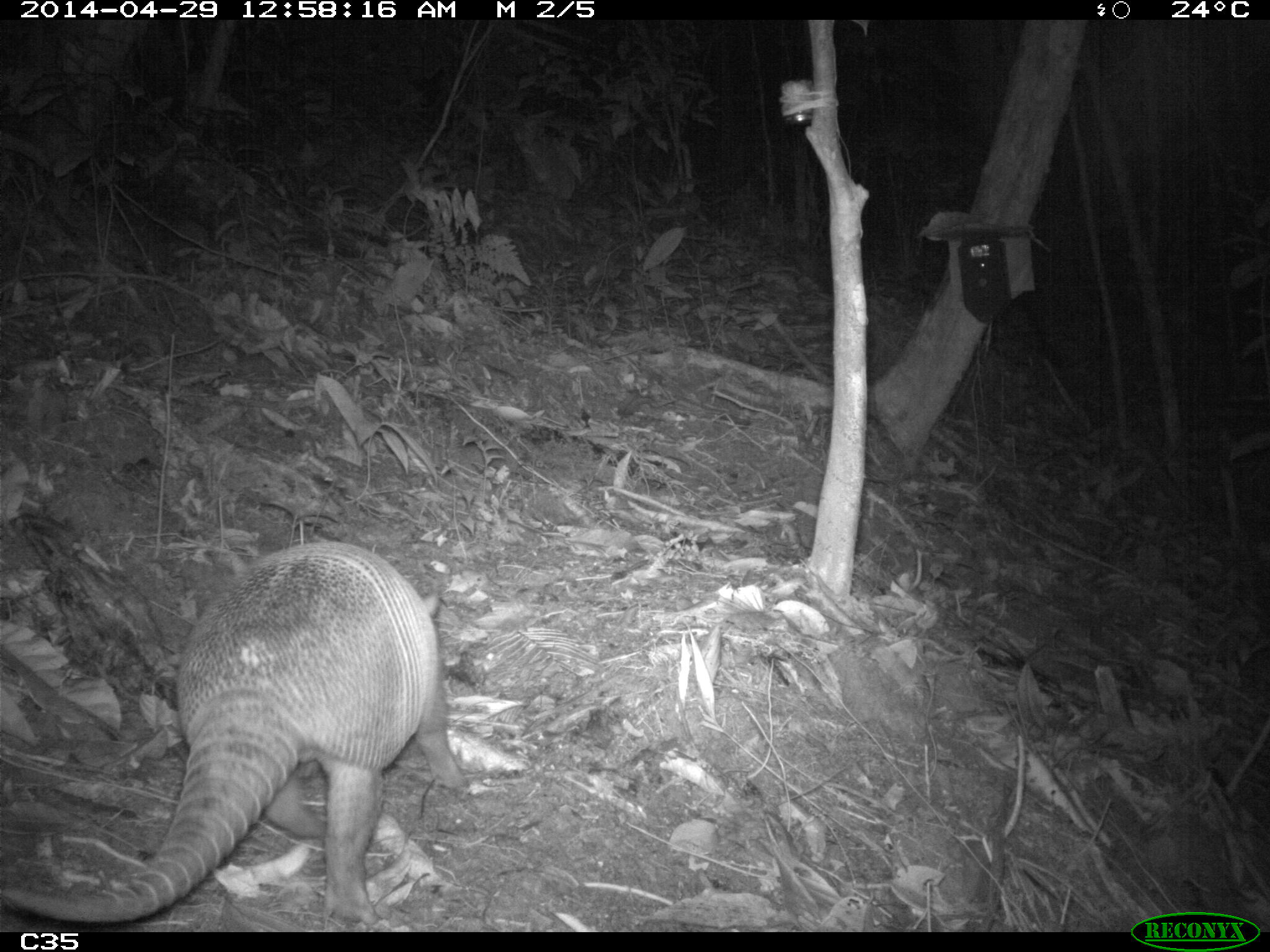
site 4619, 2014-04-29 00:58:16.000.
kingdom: Animalia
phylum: Chordata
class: Mammalia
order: Cingulata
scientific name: Cingulata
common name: armadillo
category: unknown armadillo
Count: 1.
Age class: adult.